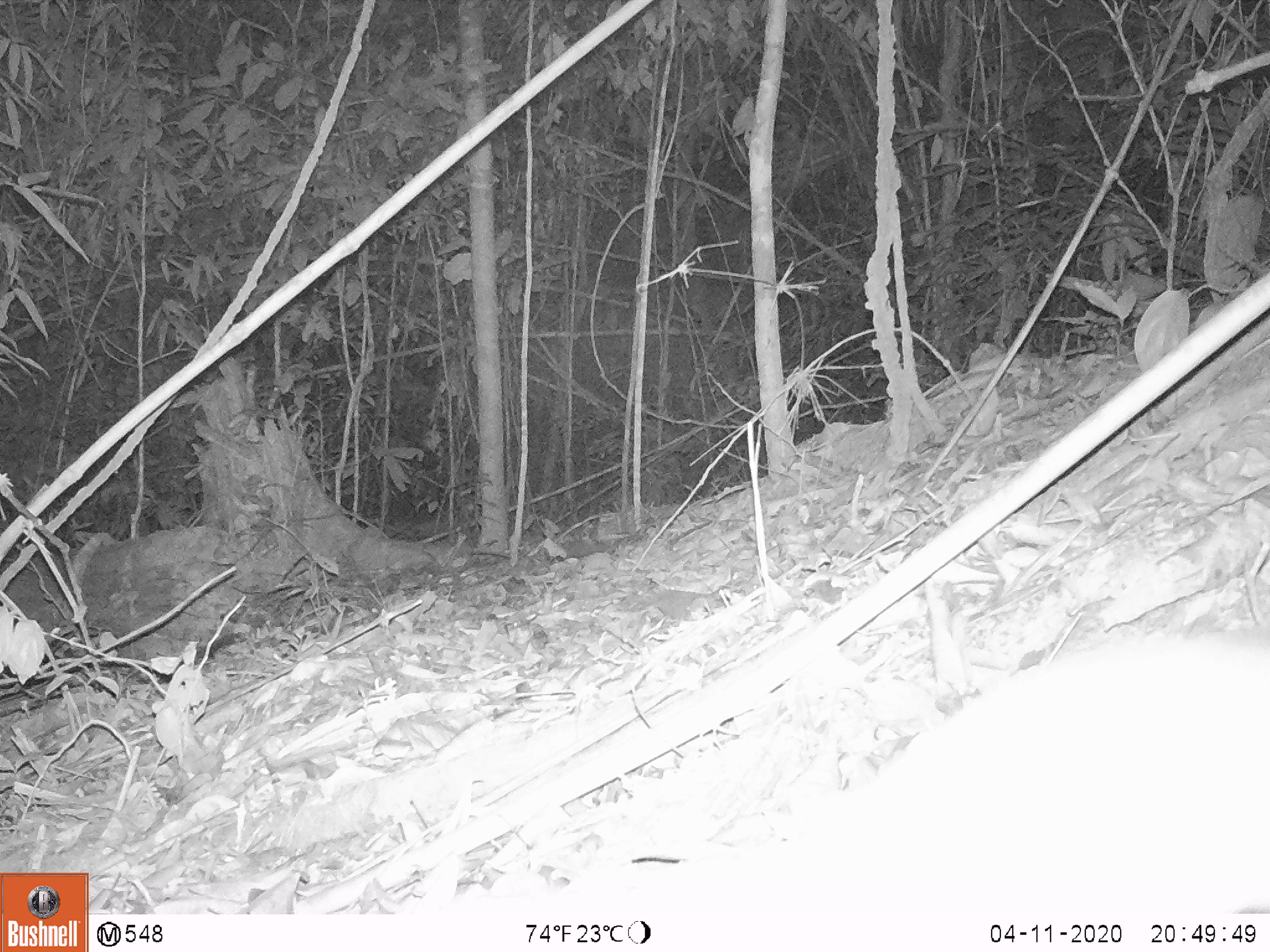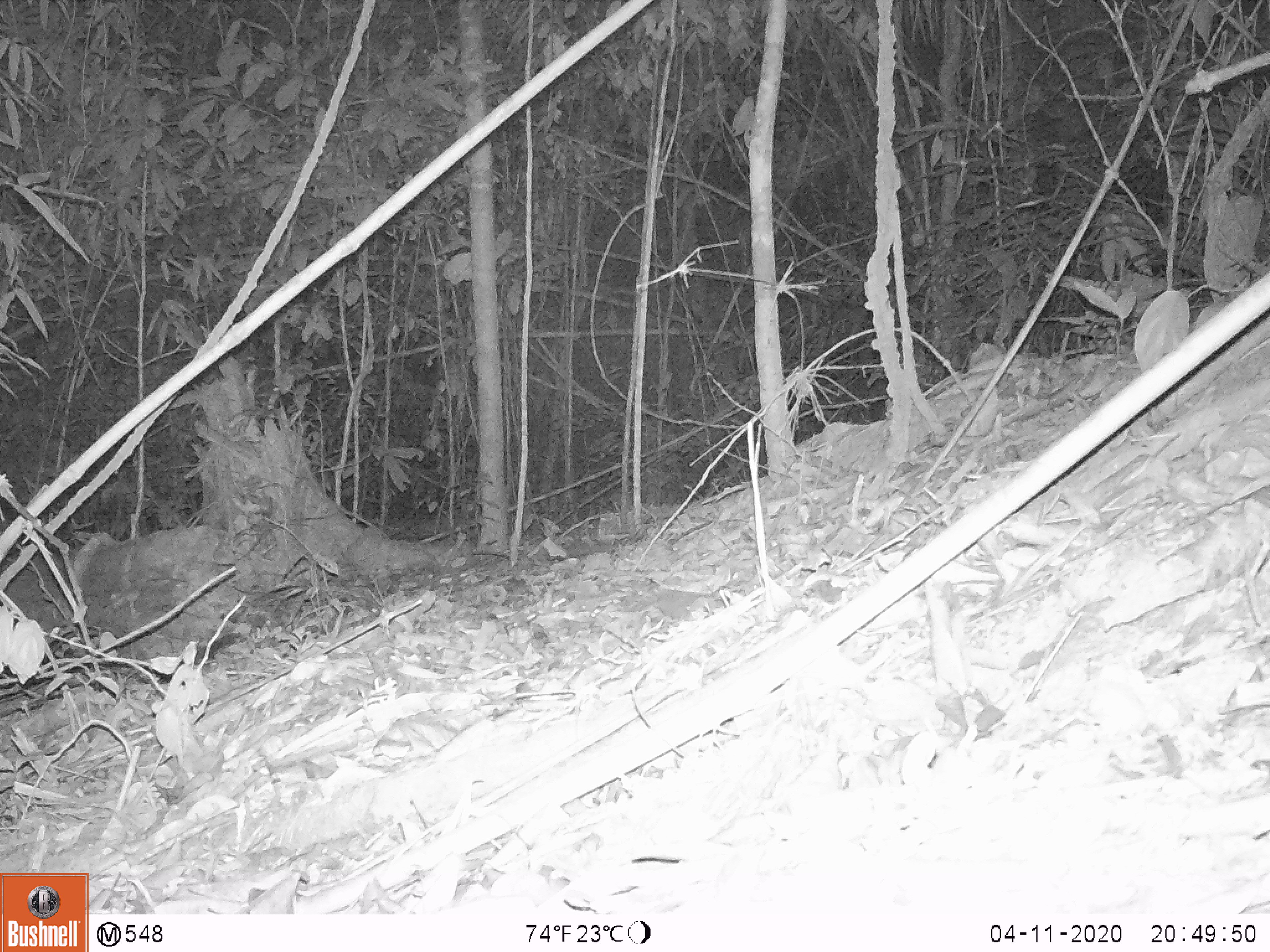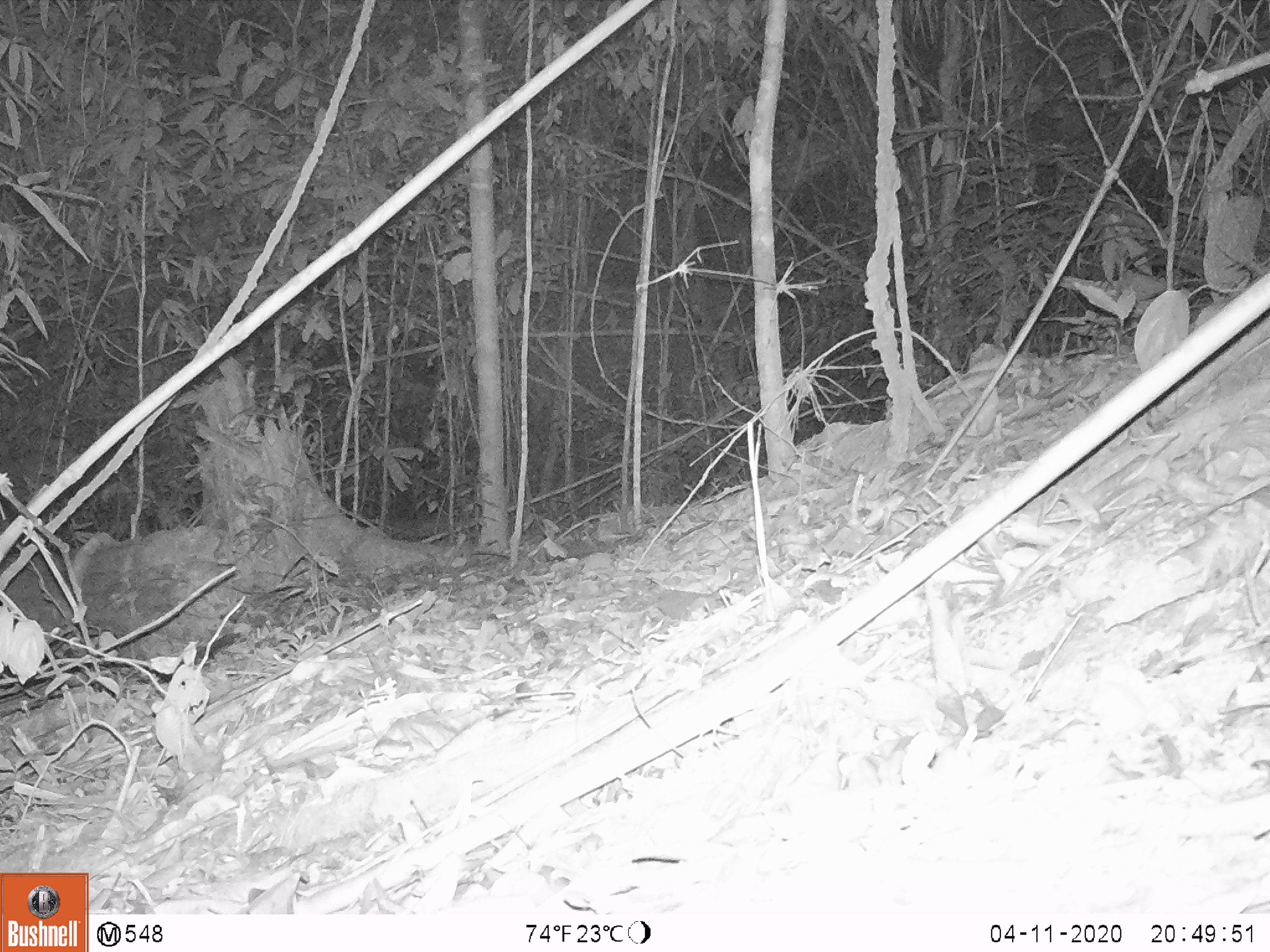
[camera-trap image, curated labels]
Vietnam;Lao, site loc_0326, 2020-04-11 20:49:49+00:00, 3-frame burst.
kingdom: Animalia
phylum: Chordata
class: Mammalia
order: Rodentia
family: Muridae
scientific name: Muridae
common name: old-world mice and rats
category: unidentified murid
Unidentified murid (old-world mice and rats) (Muridae). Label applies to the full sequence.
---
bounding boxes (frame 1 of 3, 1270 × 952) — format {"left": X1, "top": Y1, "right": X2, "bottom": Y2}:
unidentified murid: {"left": 728, "top": 627, "right": 1270, "bottom": 911}